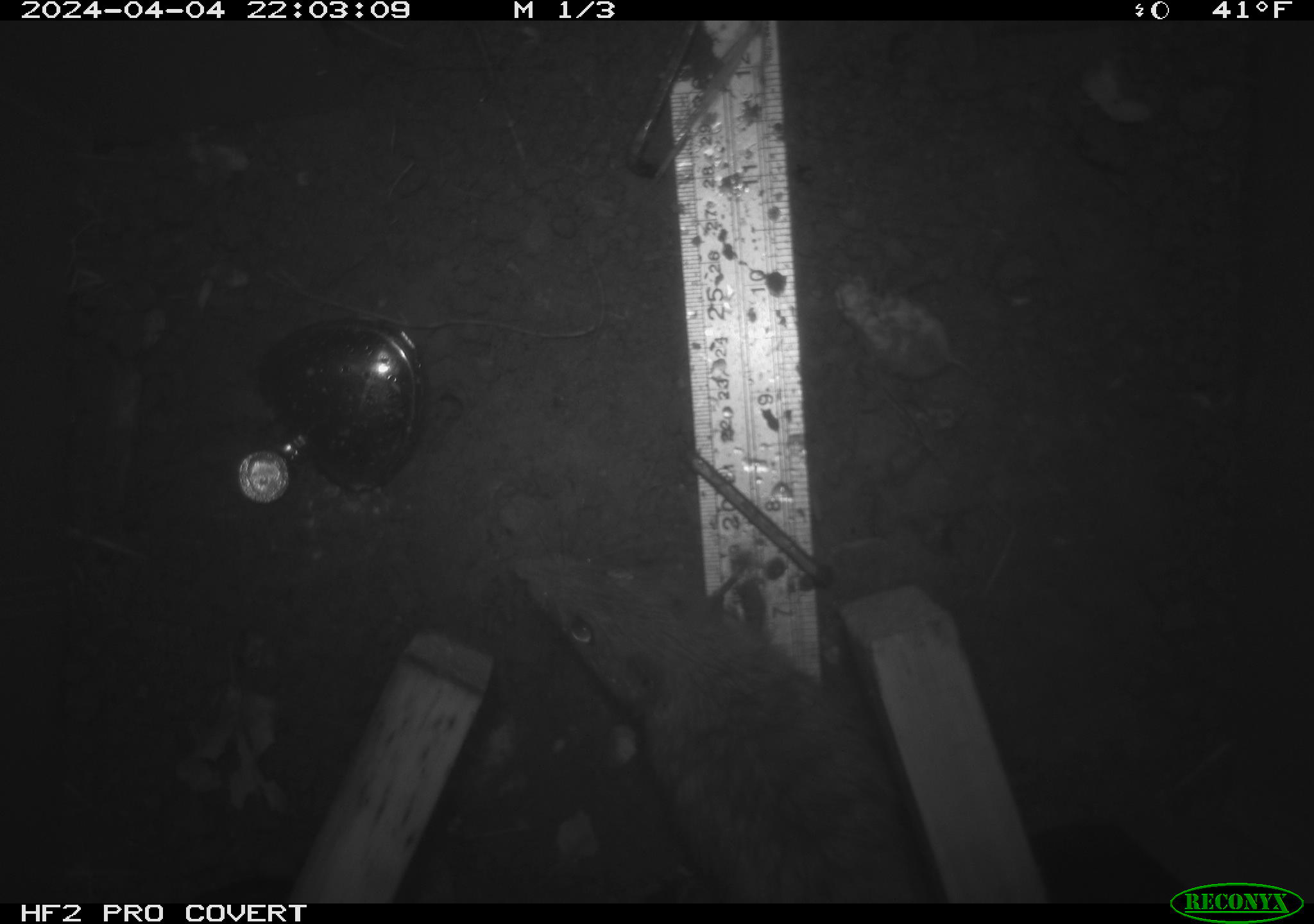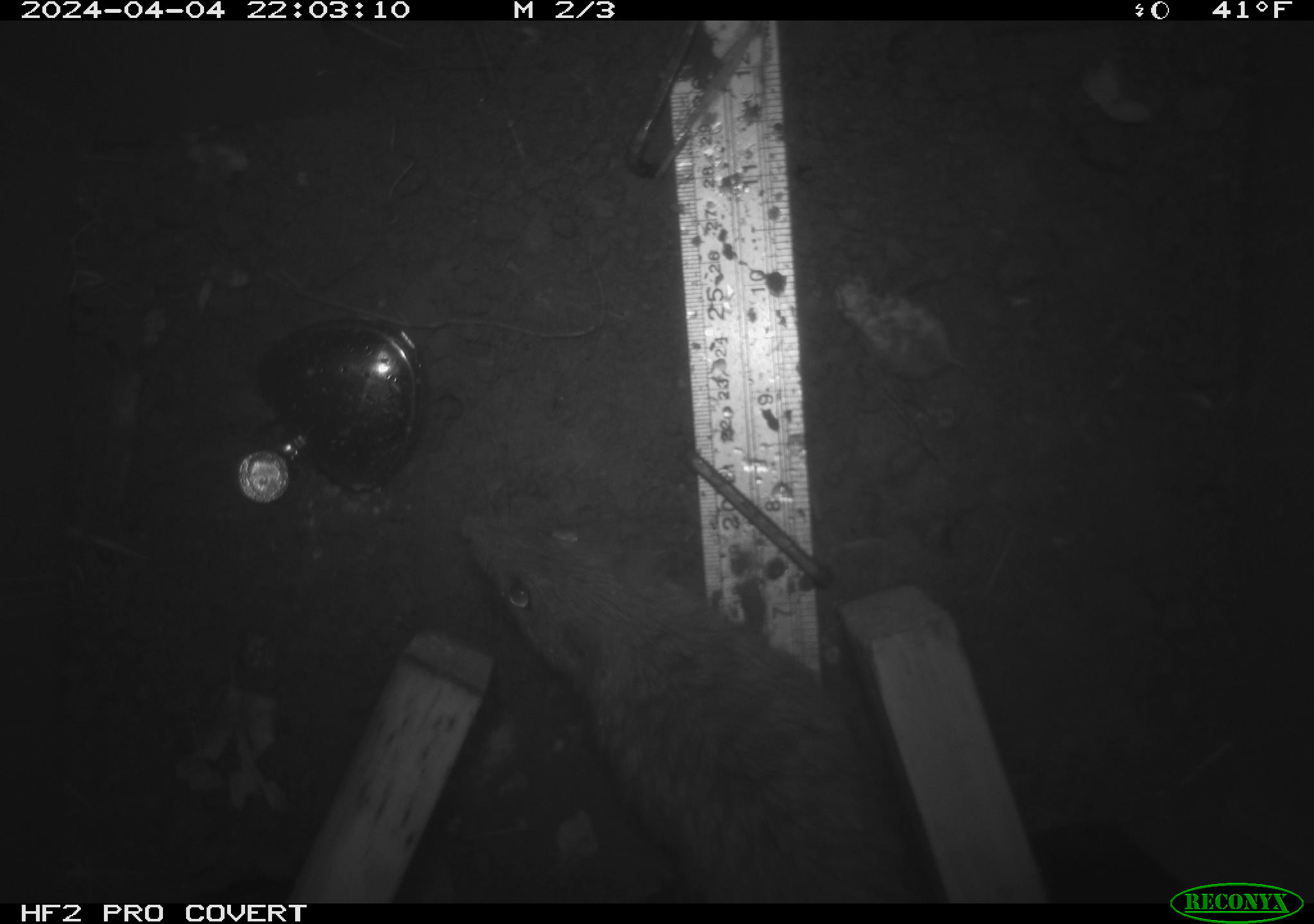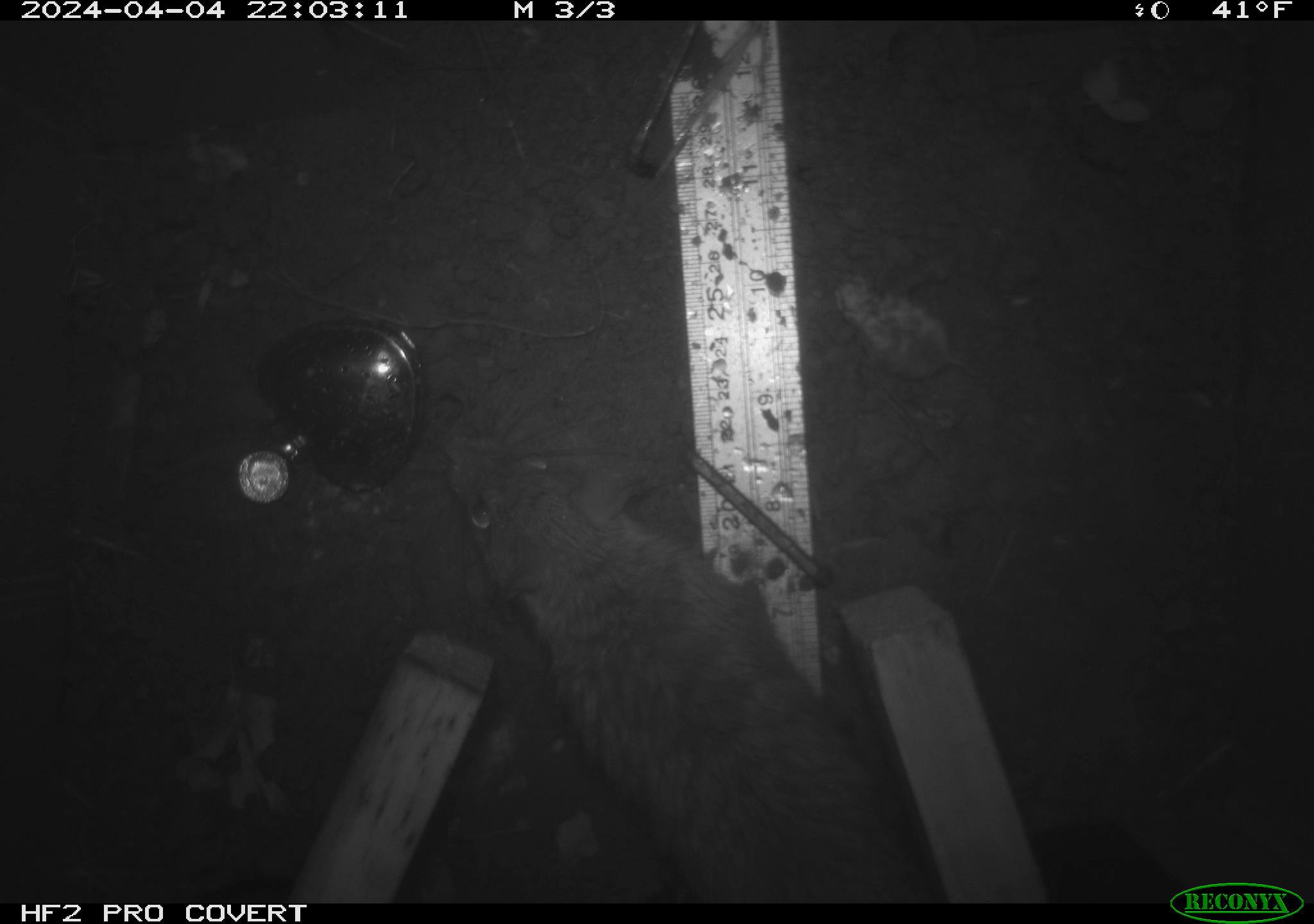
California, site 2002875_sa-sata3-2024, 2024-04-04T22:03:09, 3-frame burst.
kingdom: Animalia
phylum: Chordata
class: Mammalia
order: Rodentia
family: Muridae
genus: Rattus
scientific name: Rattus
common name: rat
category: rattus species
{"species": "rattus species (rat) (Rattus)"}